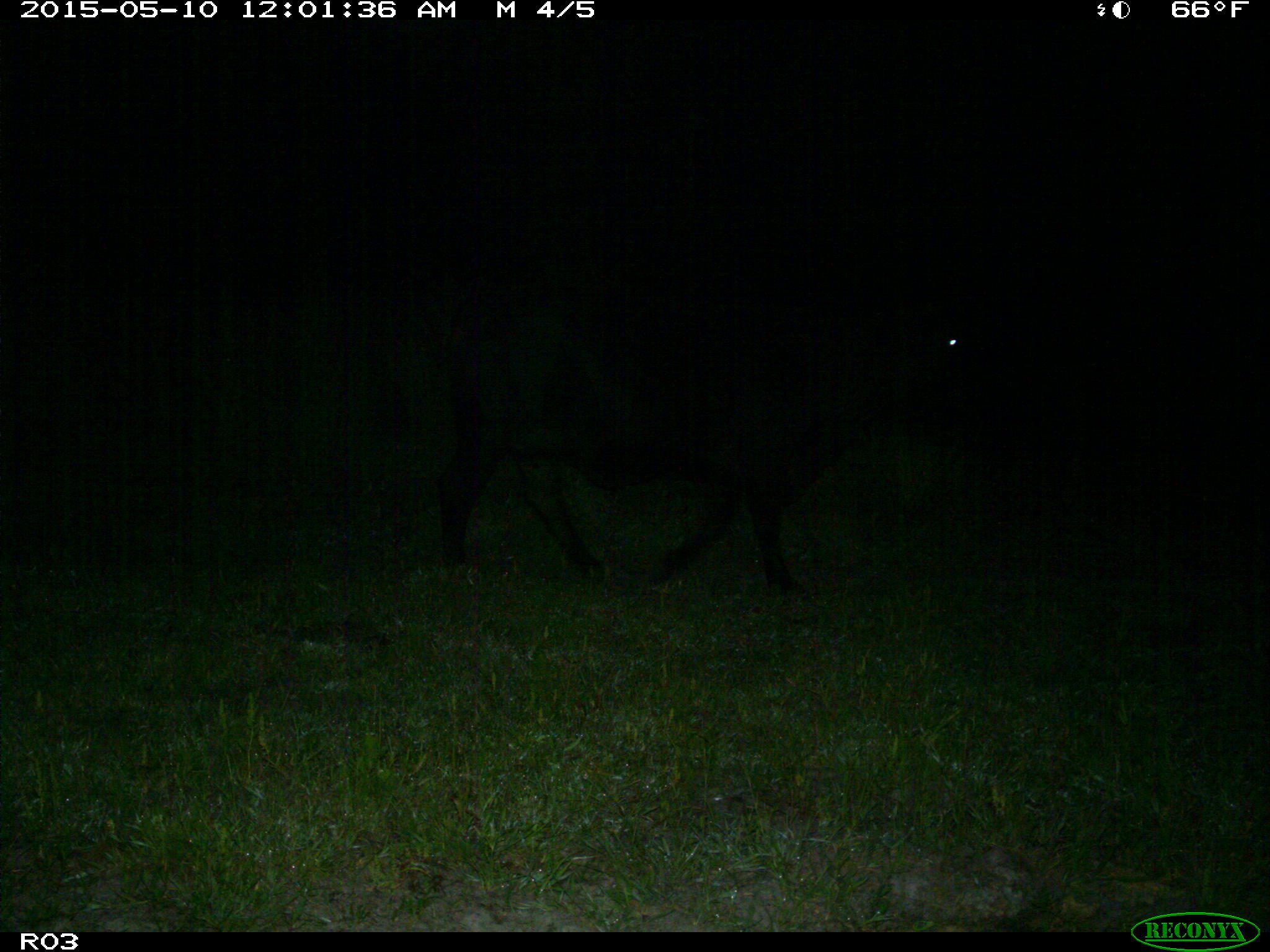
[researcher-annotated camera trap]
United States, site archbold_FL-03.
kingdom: Animalia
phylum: Chordata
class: Mammalia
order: Artiodactyla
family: Bovidae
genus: Bos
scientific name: Bos taurus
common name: domestic cow